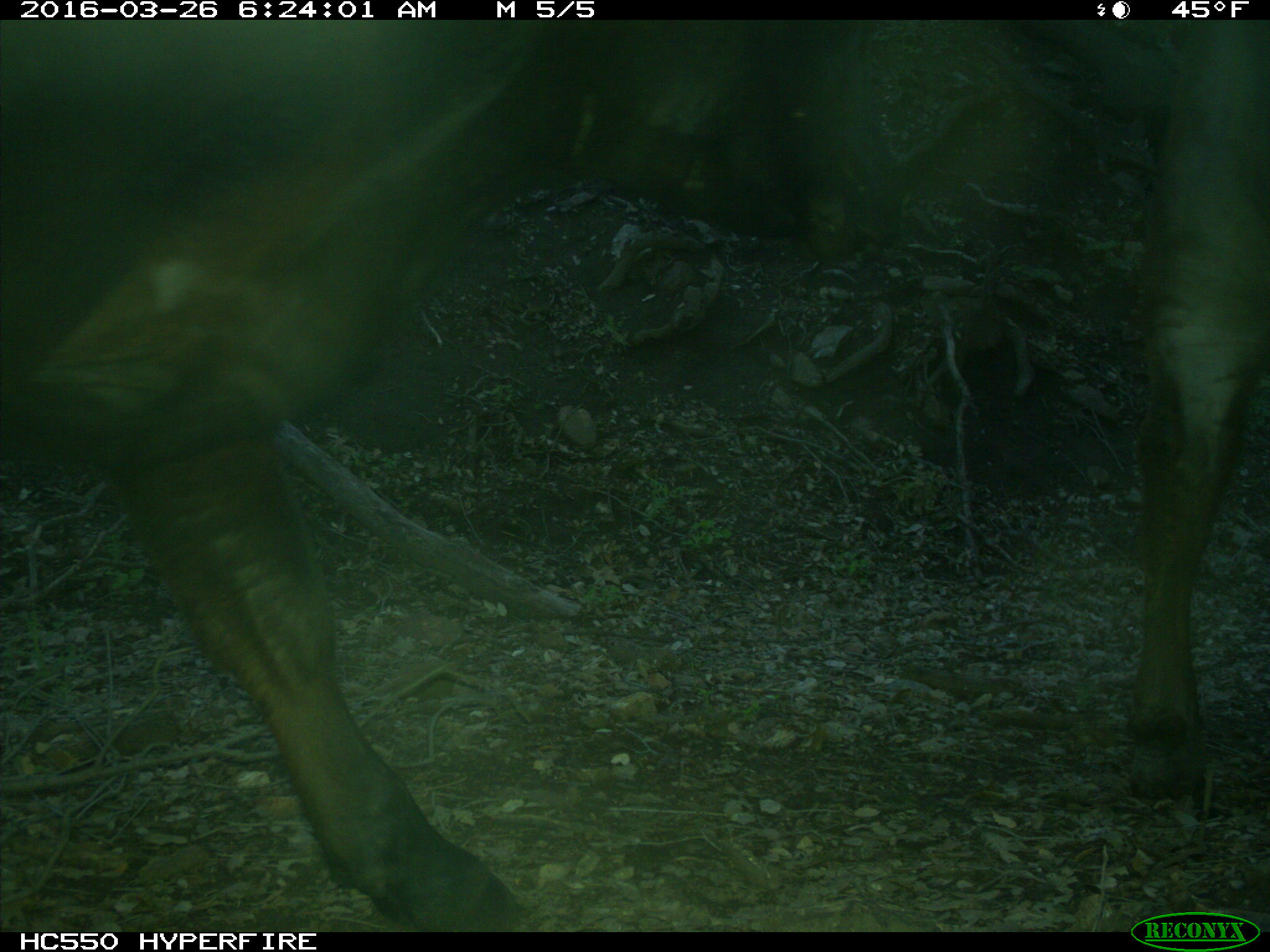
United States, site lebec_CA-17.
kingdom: Animalia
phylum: Chordata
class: Mammalia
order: Artiodactyla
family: Bovidae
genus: Bos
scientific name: Bos taurus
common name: domestic cow